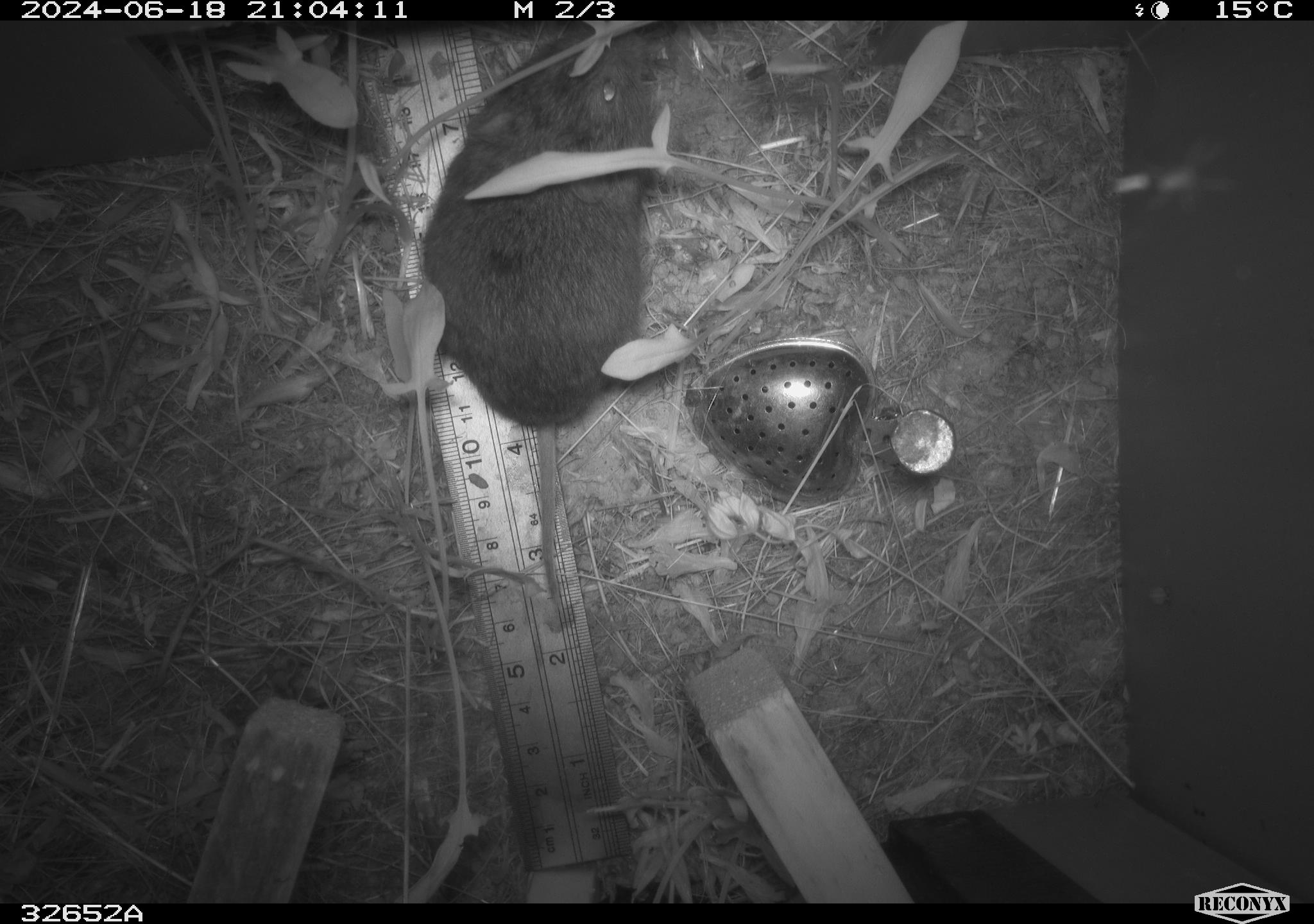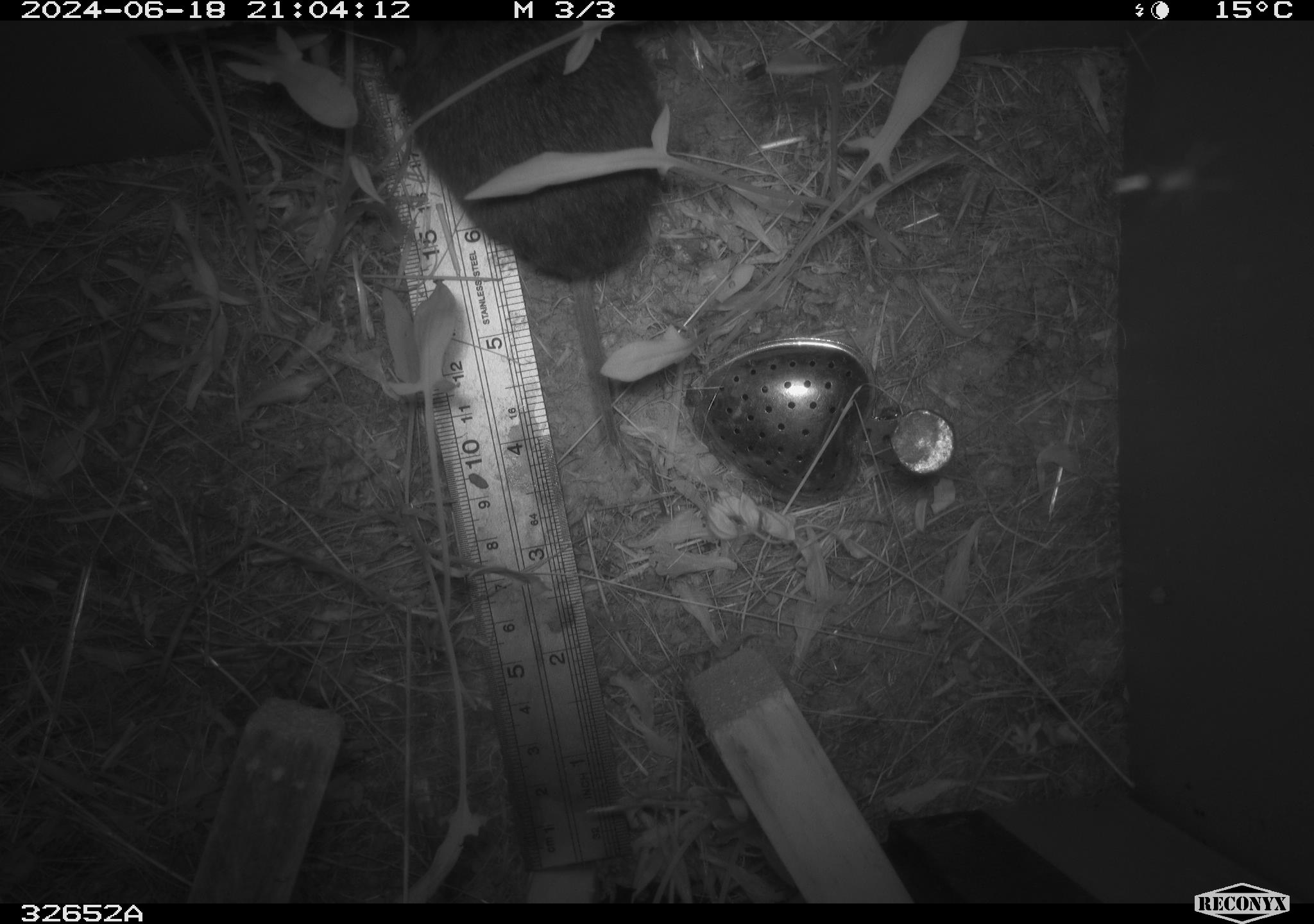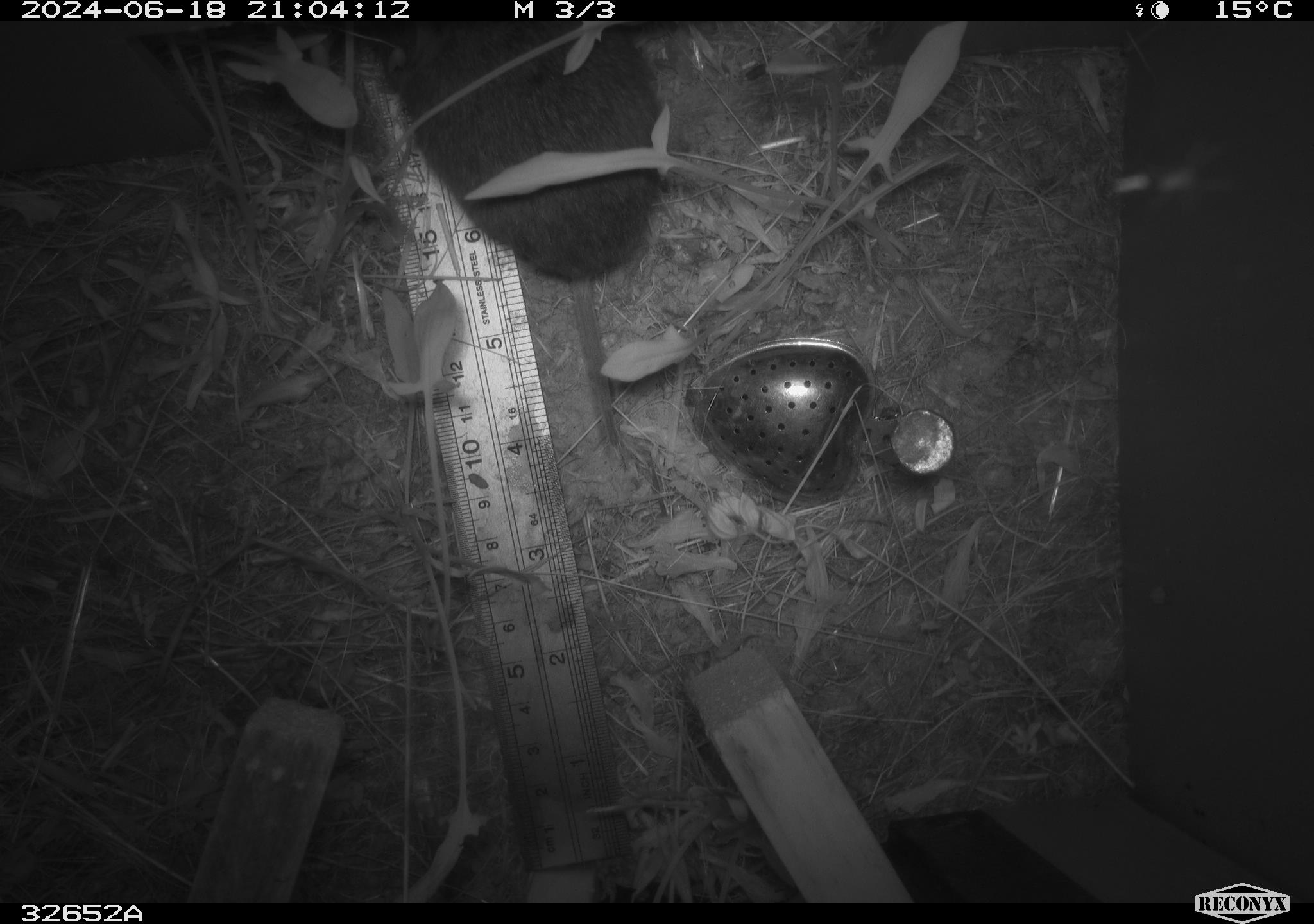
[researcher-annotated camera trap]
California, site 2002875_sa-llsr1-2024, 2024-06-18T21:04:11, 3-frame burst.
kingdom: Animalia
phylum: Chordata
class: Mammalia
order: Rodentia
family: Cricetidae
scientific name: Arvicolinae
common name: voles, lemmings, and muskrats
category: arvicolinae subfamily